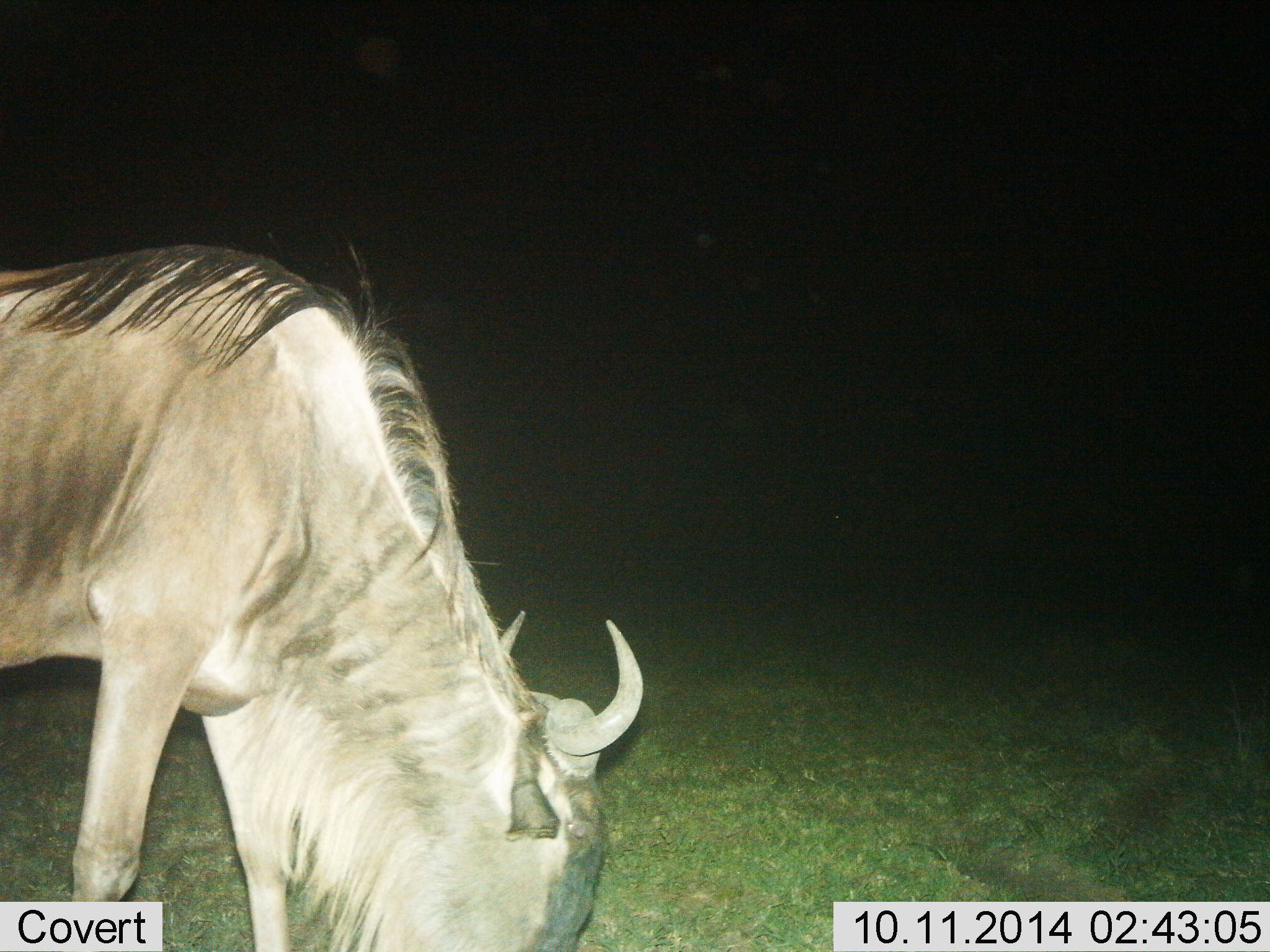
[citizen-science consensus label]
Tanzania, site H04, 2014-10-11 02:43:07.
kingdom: Animalia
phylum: Chordata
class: Mammalia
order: Artiodactyla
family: Bovidae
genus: Connochaetes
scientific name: Connochaetes taurinus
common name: blue wildebeest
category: wildebeest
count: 1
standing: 10%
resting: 0%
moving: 0%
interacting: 0%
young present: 0%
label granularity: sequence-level